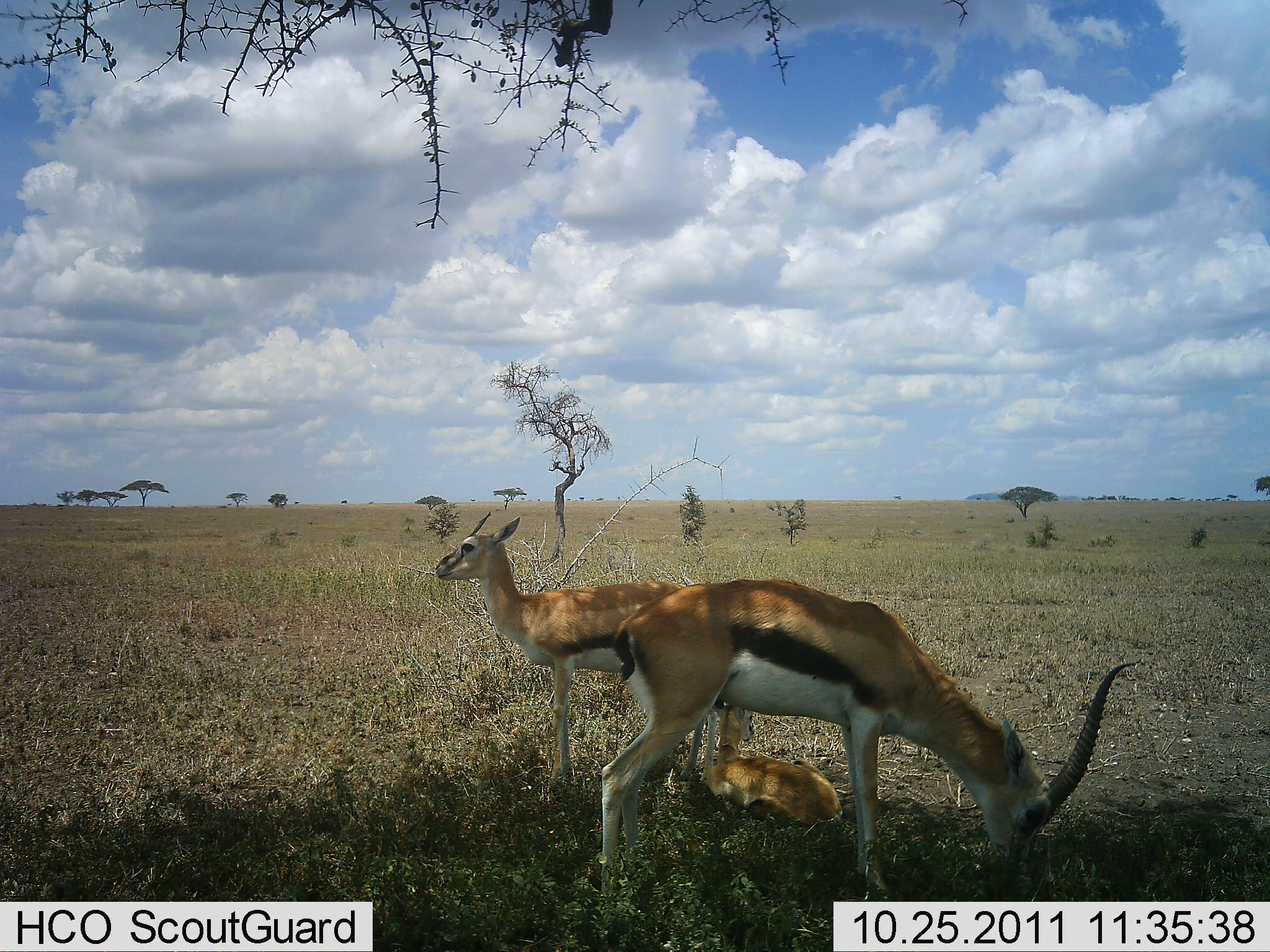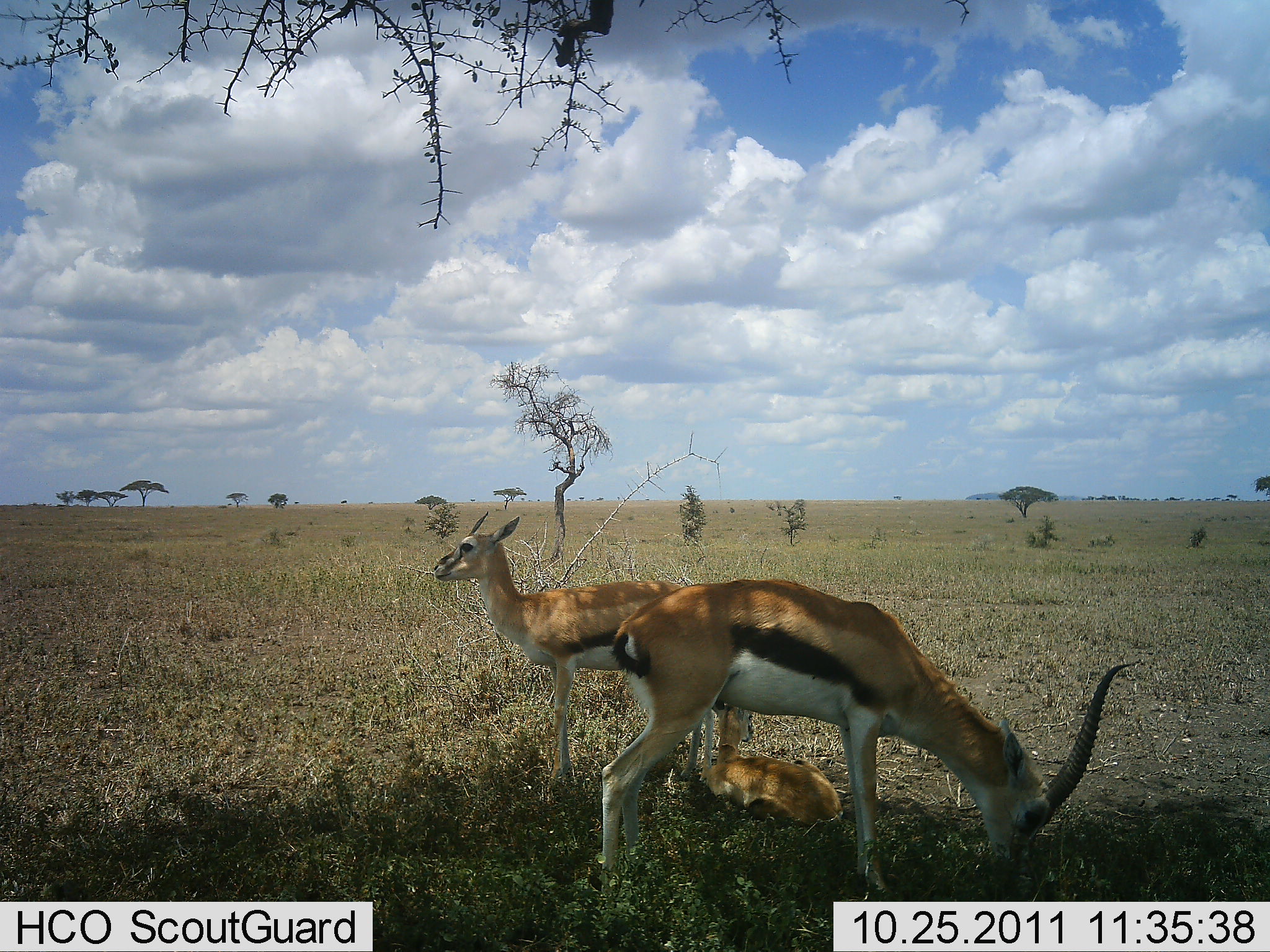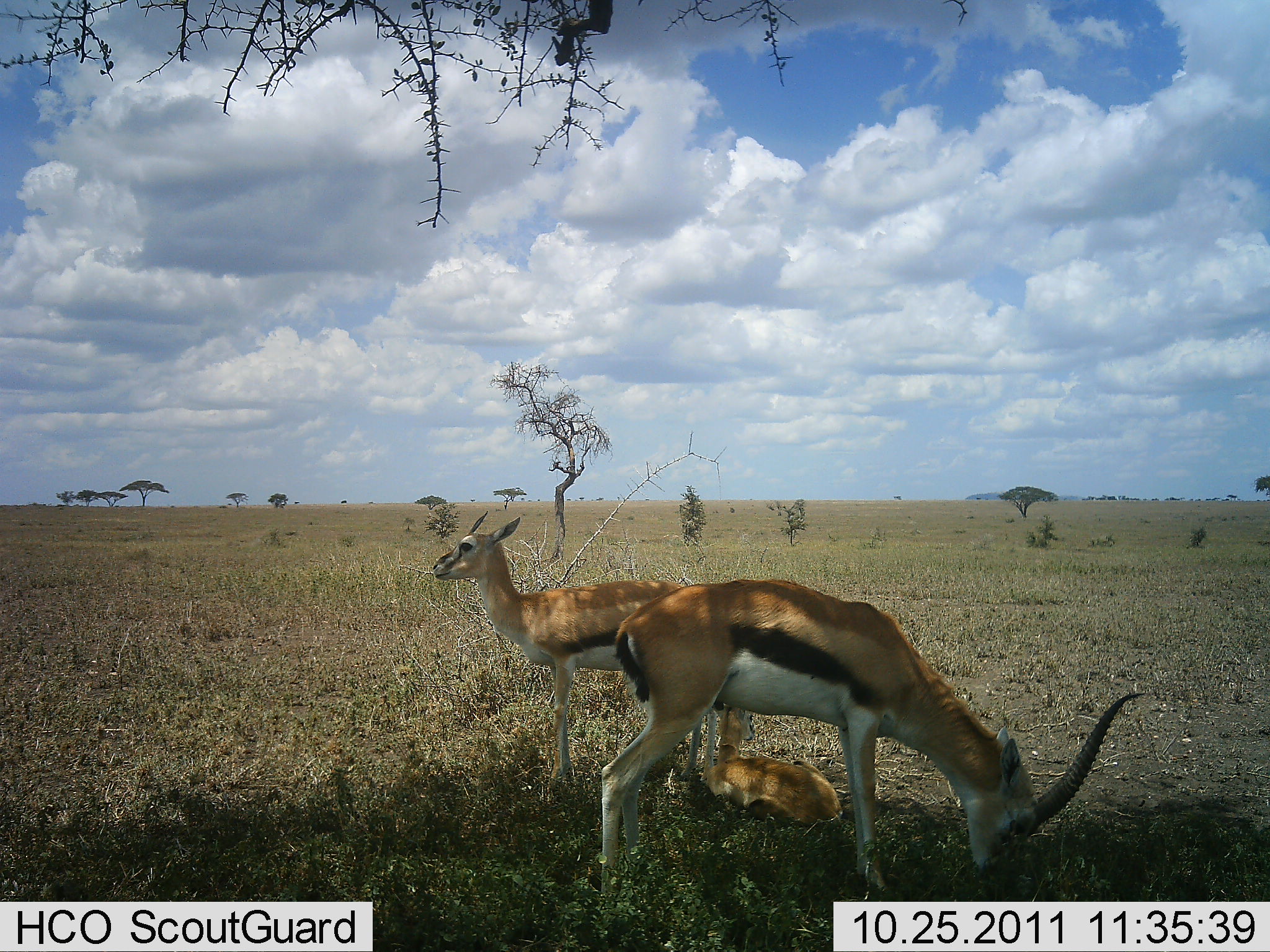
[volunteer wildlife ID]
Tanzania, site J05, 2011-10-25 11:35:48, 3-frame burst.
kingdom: Animalia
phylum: Chordata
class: Mammalia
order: Artiodactyla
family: Bovidae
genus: Eudorcas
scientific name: Eudorcas thomsonii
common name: thomson's gazelle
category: gazellethomsons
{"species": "gazellethomsons (thomson's gazelle) (Eudorcas thomsonii)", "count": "3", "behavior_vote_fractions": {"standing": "100%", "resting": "64%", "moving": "0%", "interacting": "0%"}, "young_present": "57%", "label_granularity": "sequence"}